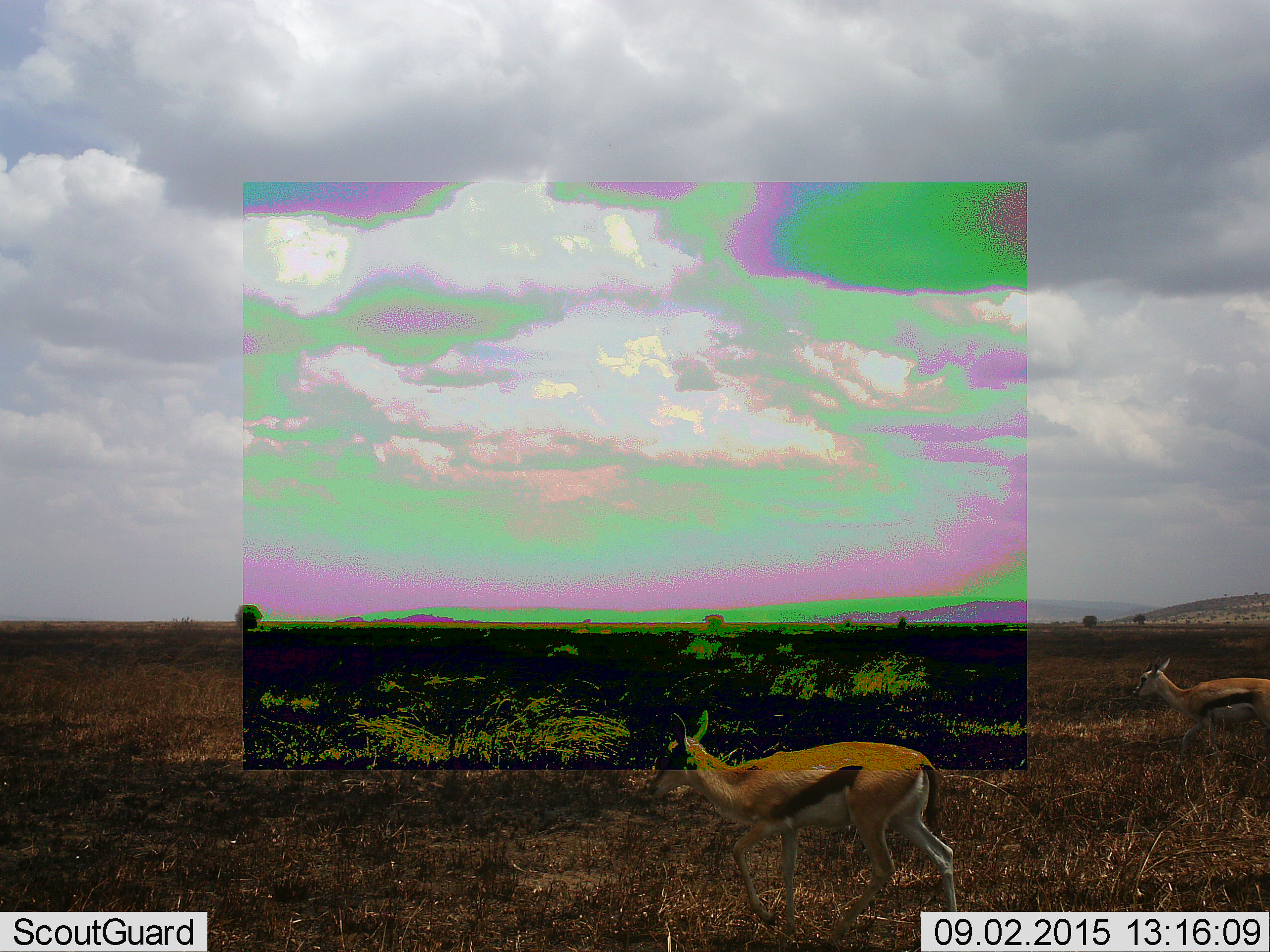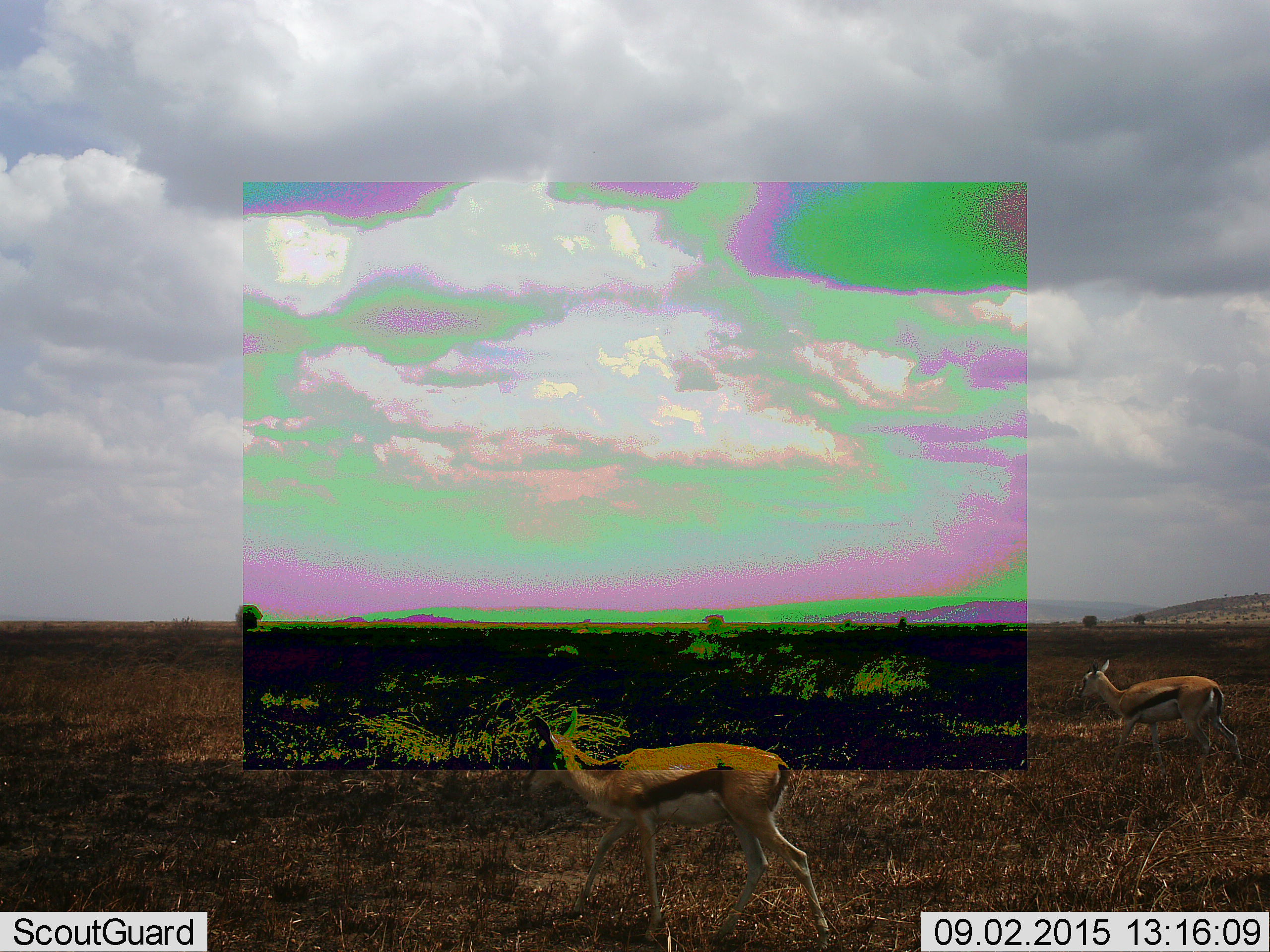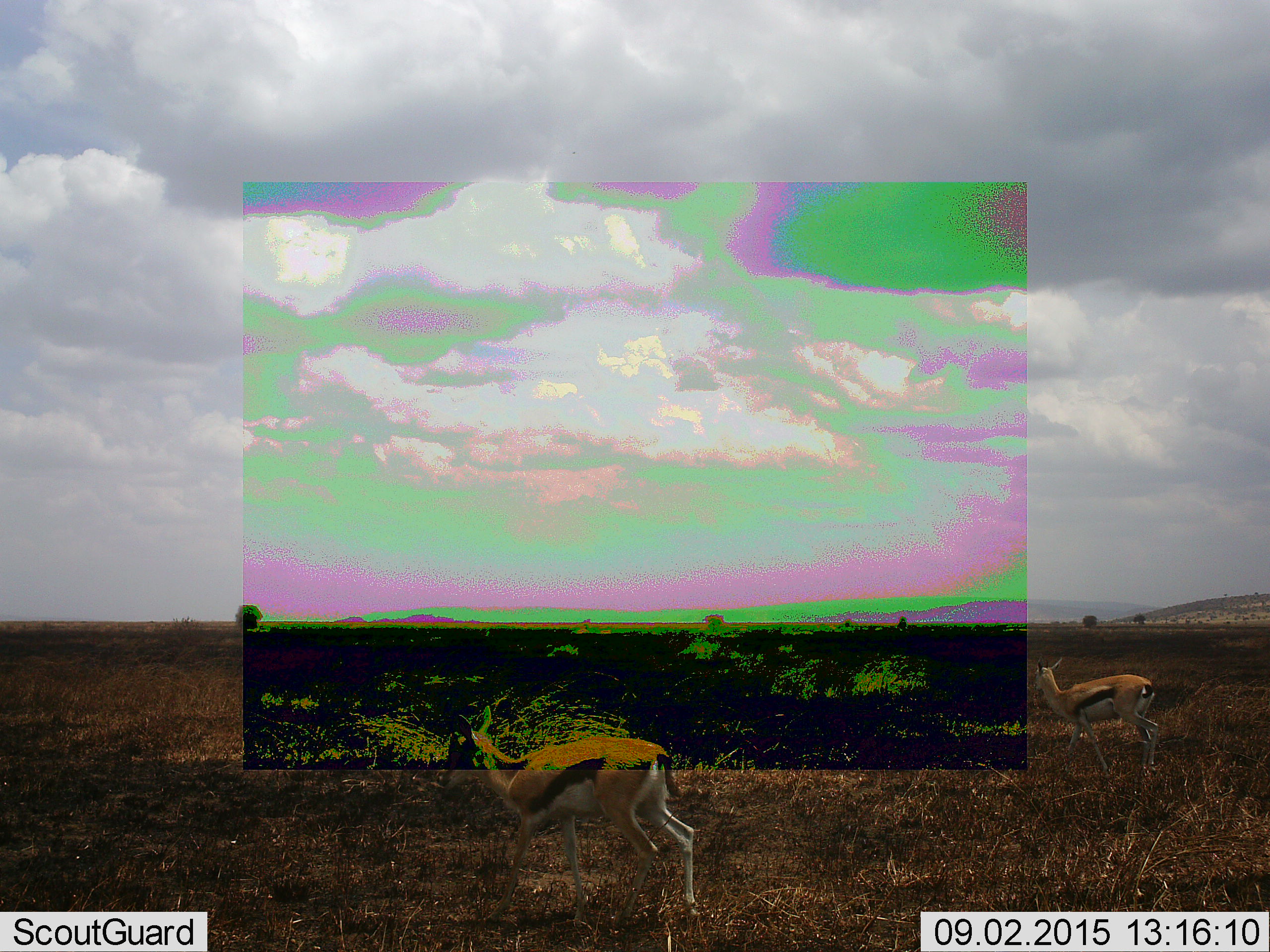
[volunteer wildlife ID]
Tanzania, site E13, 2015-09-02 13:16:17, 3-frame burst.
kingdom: Animalia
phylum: Chordata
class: Mammalia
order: Artiodactyla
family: Bovidae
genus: Eudorcas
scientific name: Eudorcas thomsonii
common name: thomson's gazelle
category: gazellethomsons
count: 2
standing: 8%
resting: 0%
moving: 92%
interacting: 0%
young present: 15%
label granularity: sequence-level